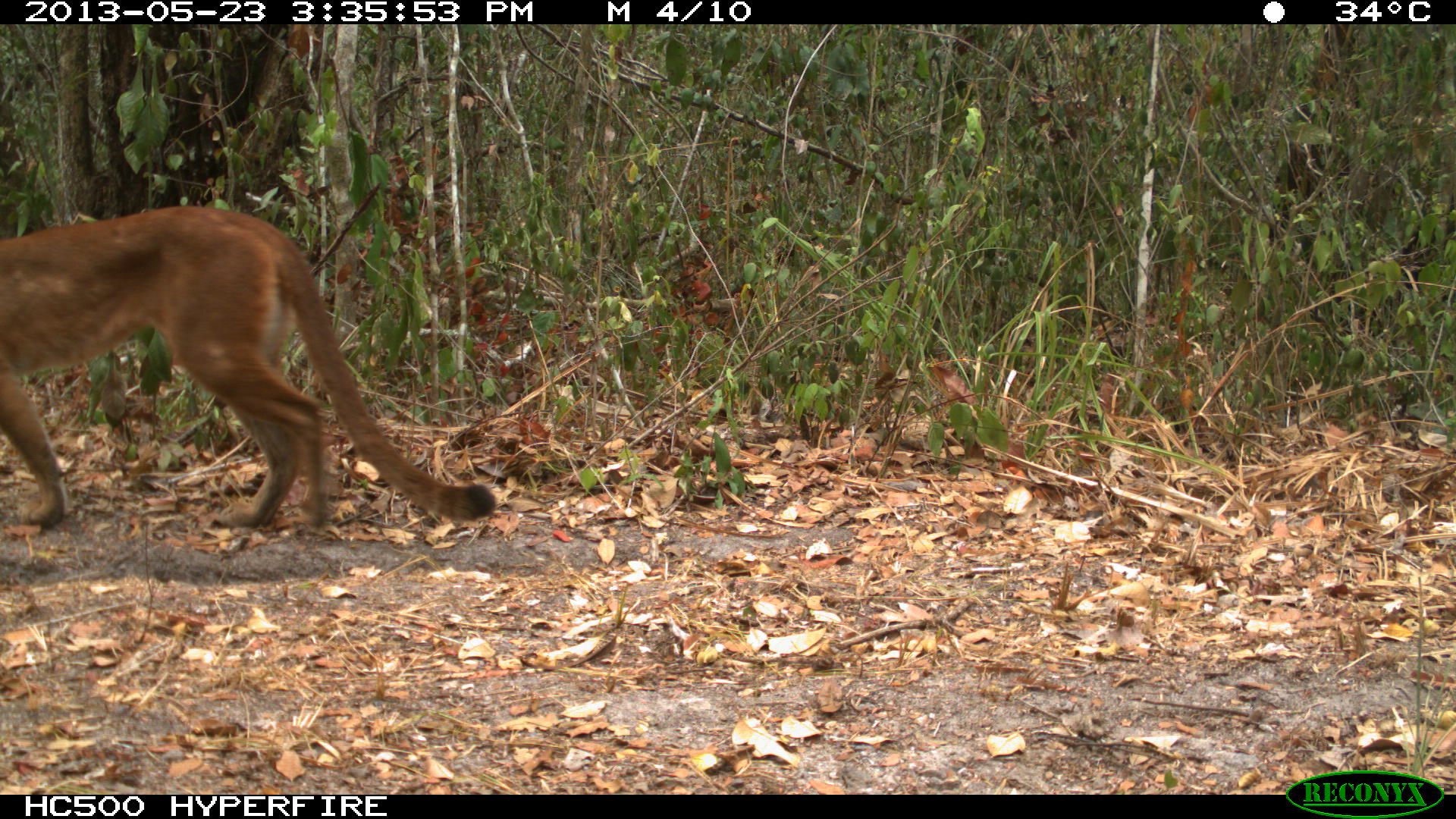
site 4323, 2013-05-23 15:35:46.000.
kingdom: Animalia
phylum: Chordata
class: Mammalia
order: Carnivora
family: Felidae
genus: Puma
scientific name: Puma concolor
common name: mountain lion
Puma concolor (mountain lion), count 1, sex female.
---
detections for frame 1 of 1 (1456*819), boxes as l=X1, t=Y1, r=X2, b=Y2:
puma concolor: l=0, t=204, r=493, b=527